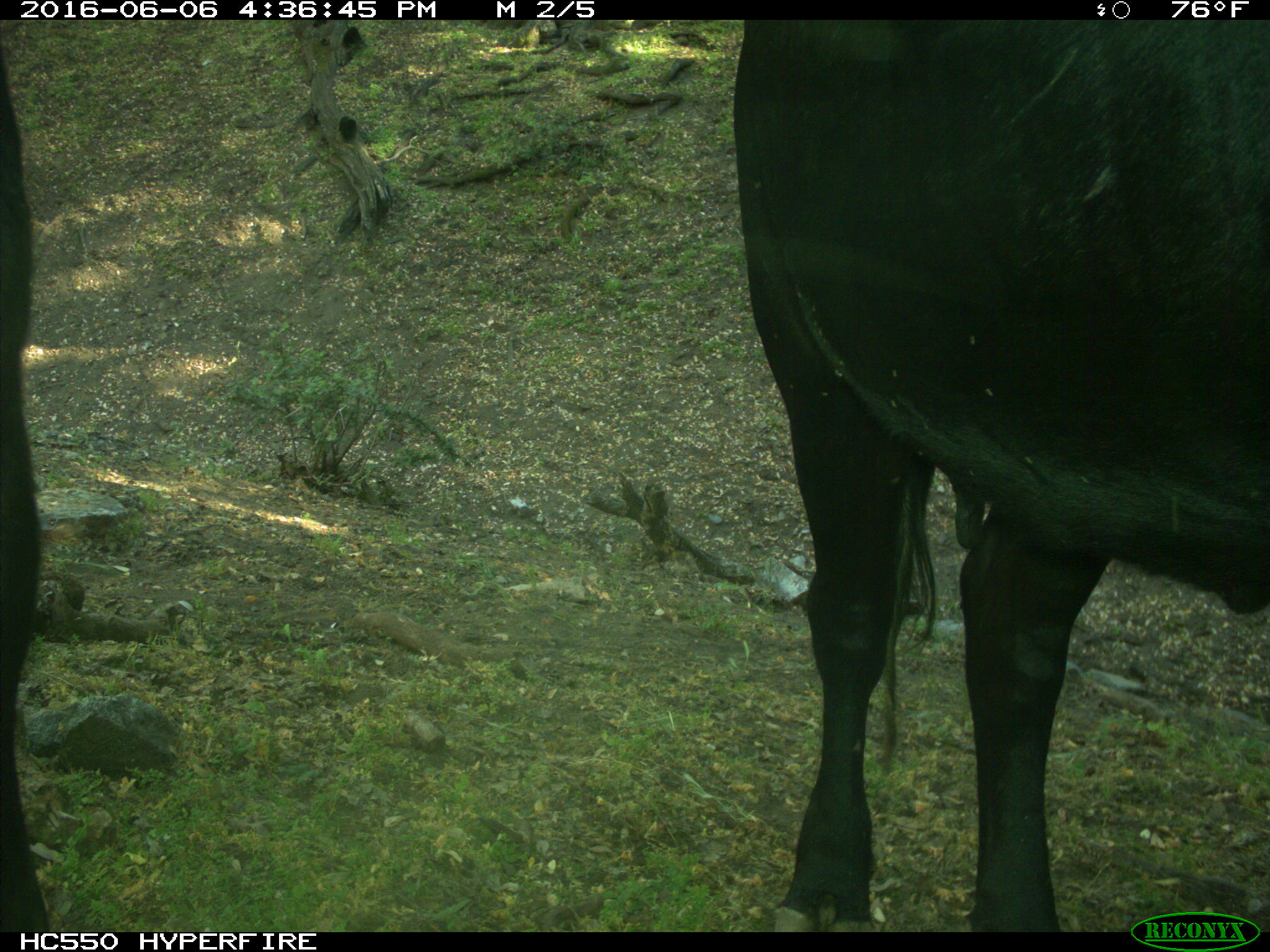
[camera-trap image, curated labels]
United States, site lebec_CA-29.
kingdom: Animalia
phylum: Chordata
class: Mammalia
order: Artiodactyla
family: Bovidae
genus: Bos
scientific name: Bos taurus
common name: domestic cow